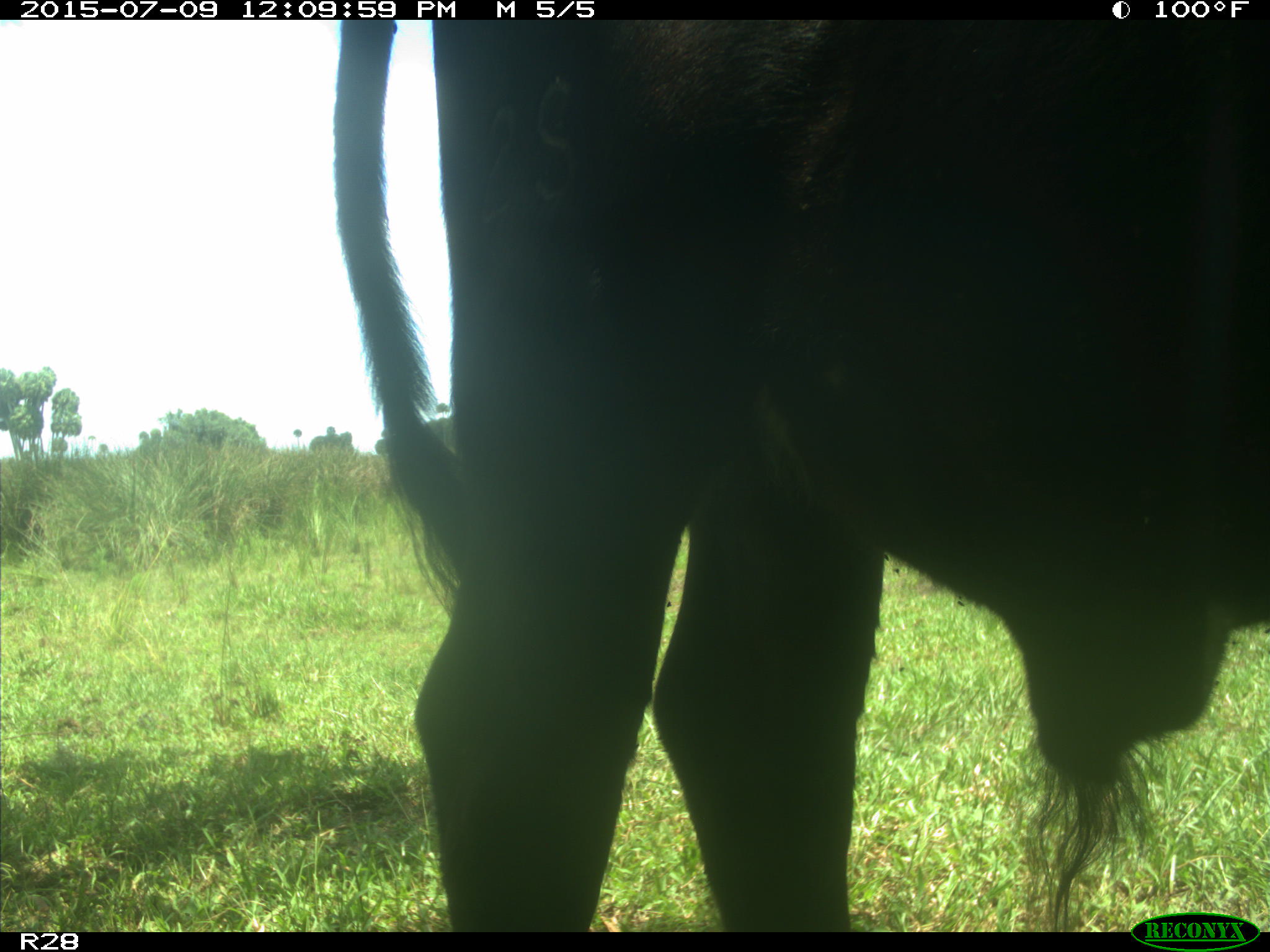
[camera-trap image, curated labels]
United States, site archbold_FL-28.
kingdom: Animalia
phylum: Chordata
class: Mammalia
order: Artiodactyla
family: Bovidae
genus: Bos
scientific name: Bos taurus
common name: domestic cow